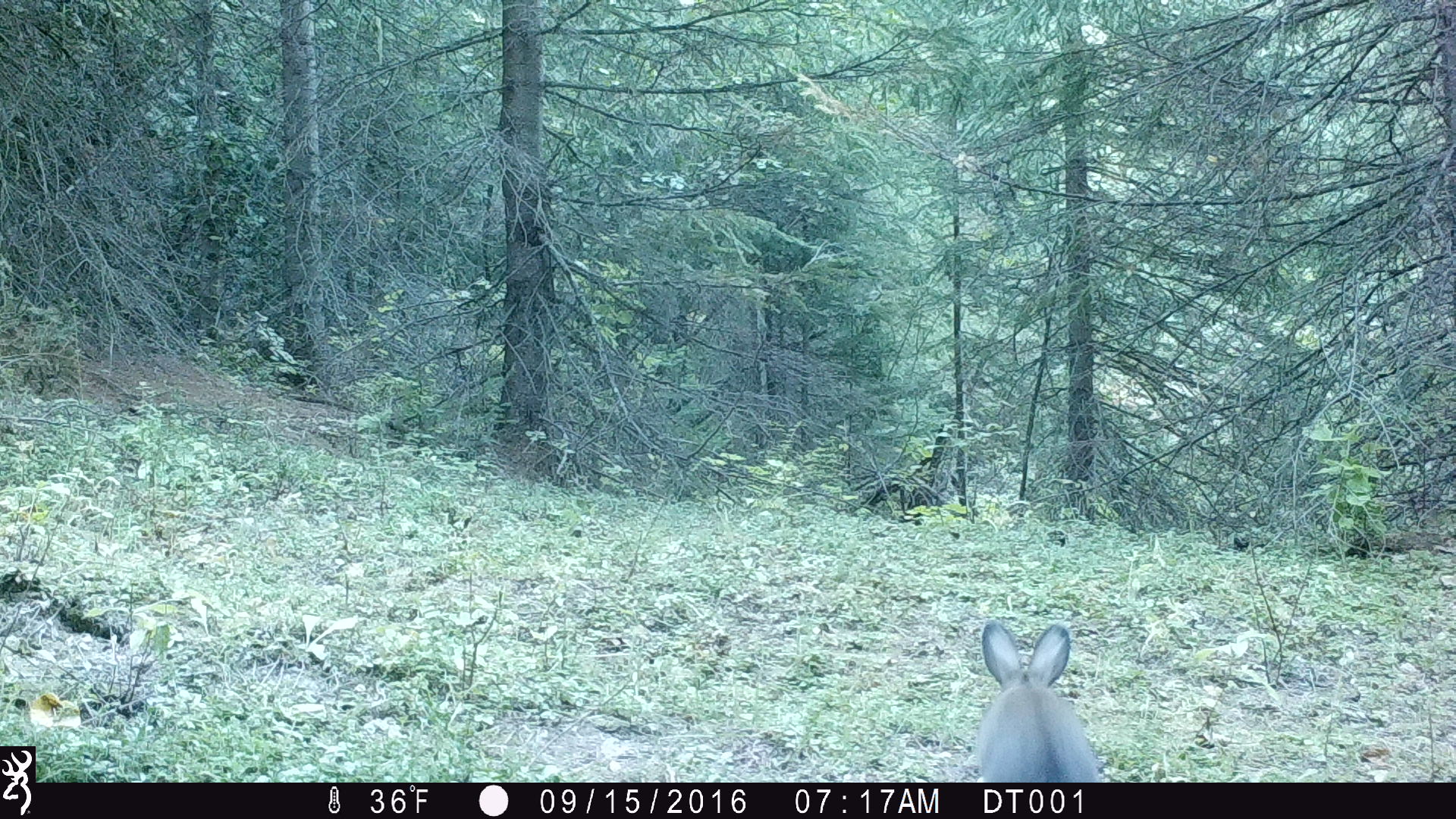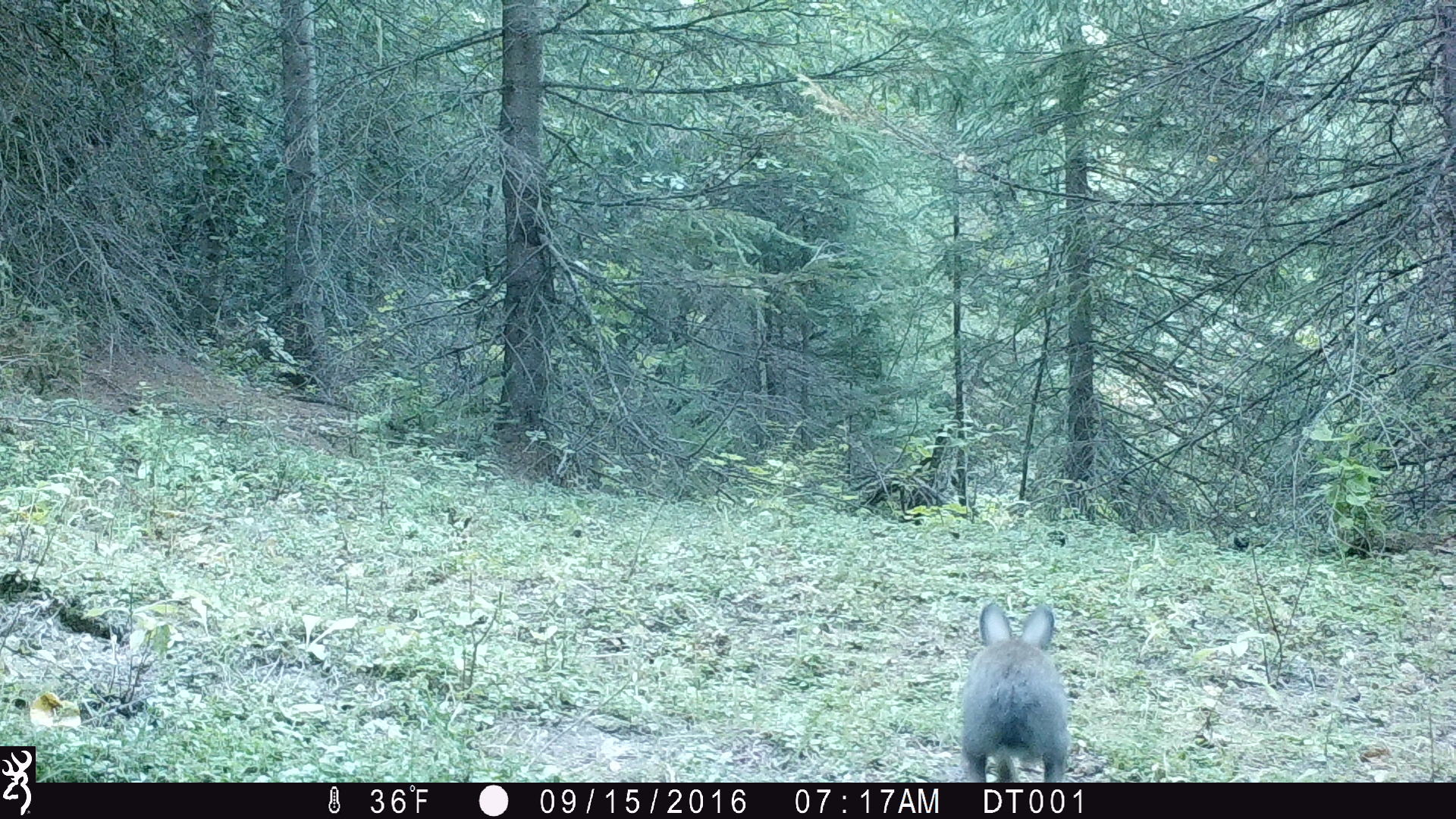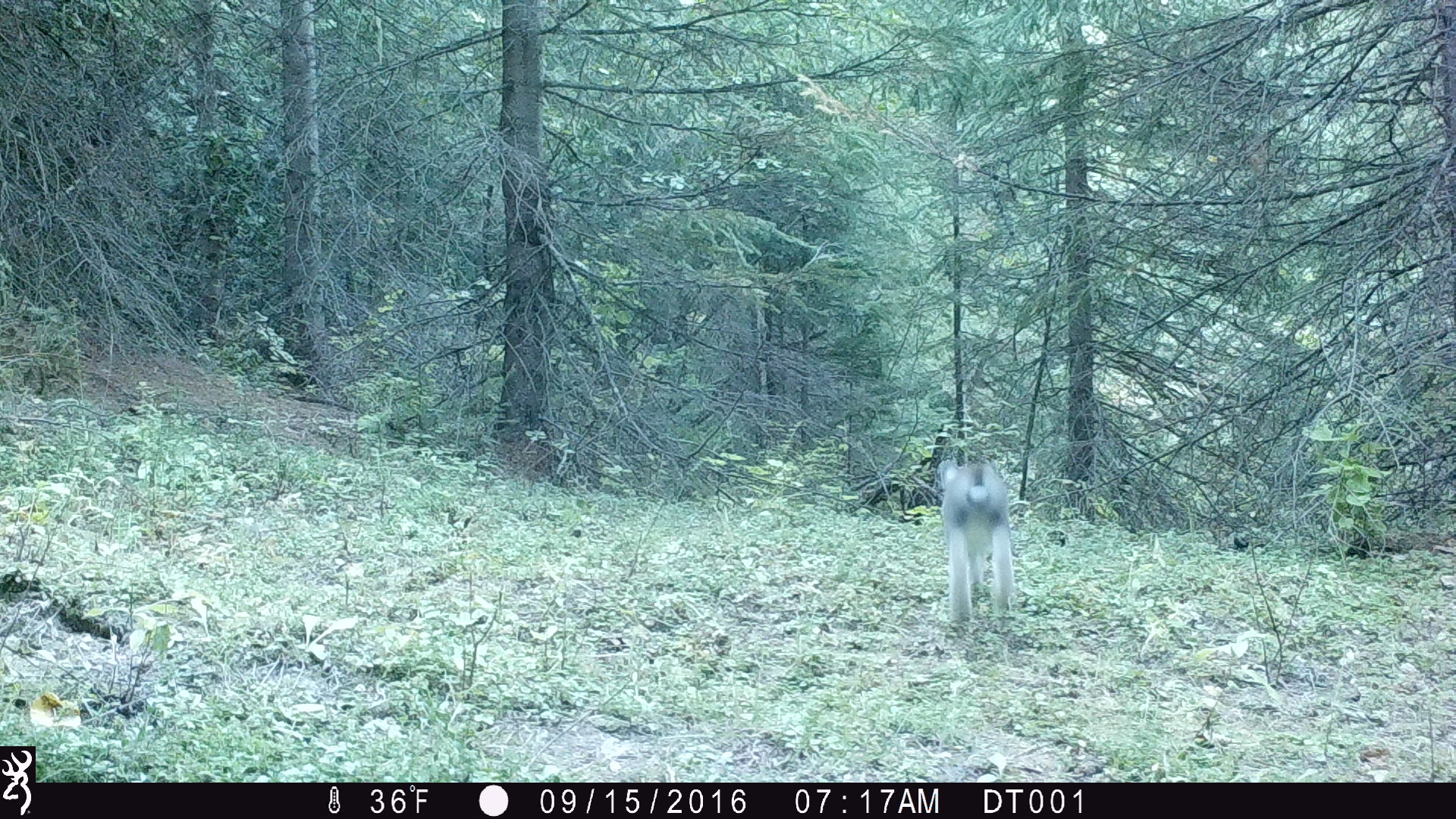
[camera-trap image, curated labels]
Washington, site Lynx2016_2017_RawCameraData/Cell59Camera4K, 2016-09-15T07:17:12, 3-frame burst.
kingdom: Animalia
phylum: Chordata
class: Mammalia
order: Lagomorpha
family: Leporidae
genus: Lepus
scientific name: Lepus americanus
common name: snowshoe hare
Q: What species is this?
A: Lepus americanus (snowshoe hare).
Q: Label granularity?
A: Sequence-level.